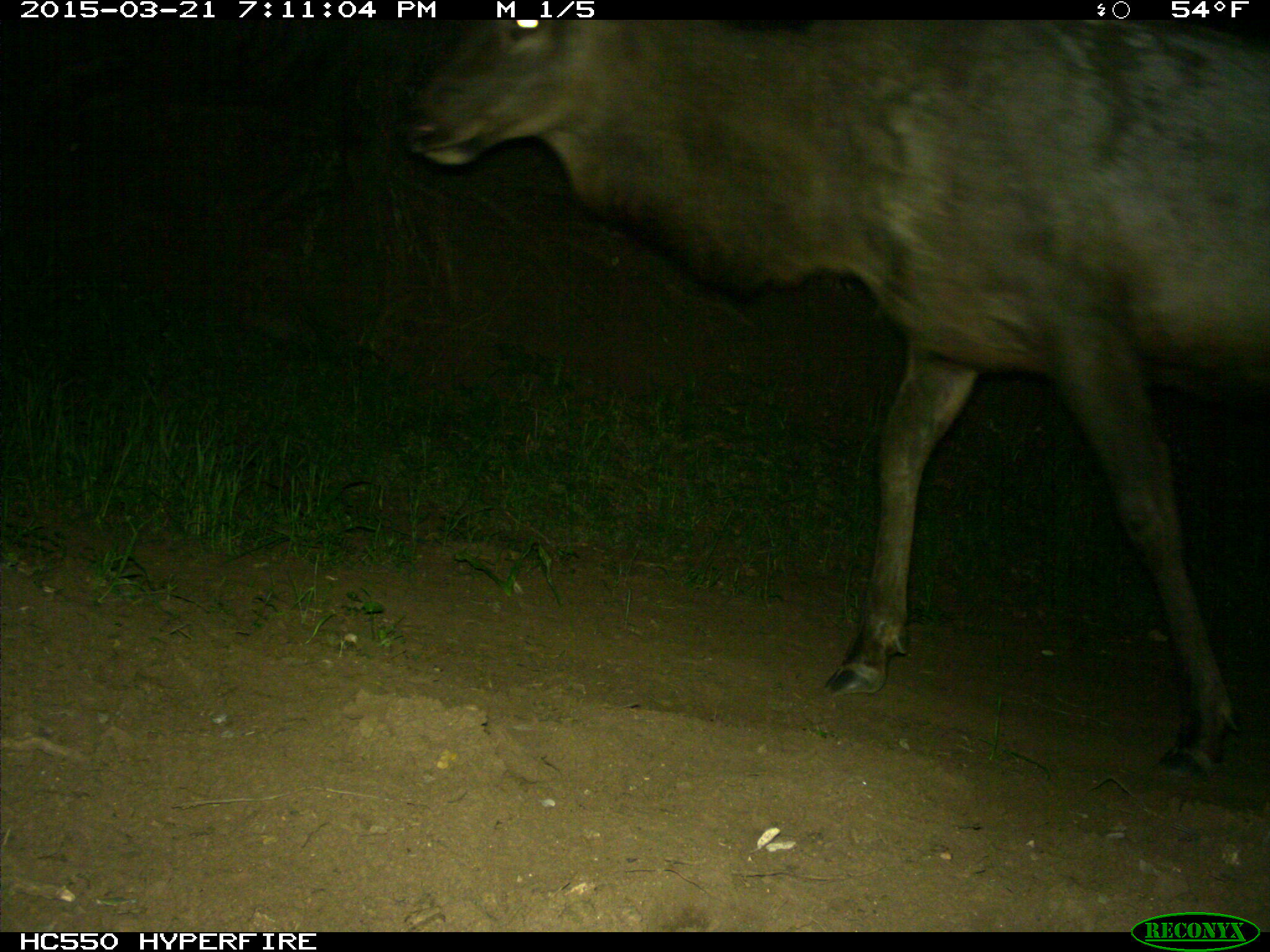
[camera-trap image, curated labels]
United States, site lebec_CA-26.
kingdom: Animalia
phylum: Chordata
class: Mammalia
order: Artiodactyla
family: Cervidae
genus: Cervus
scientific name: Cervus canadensis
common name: elk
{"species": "Cervus canadensis (elk)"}